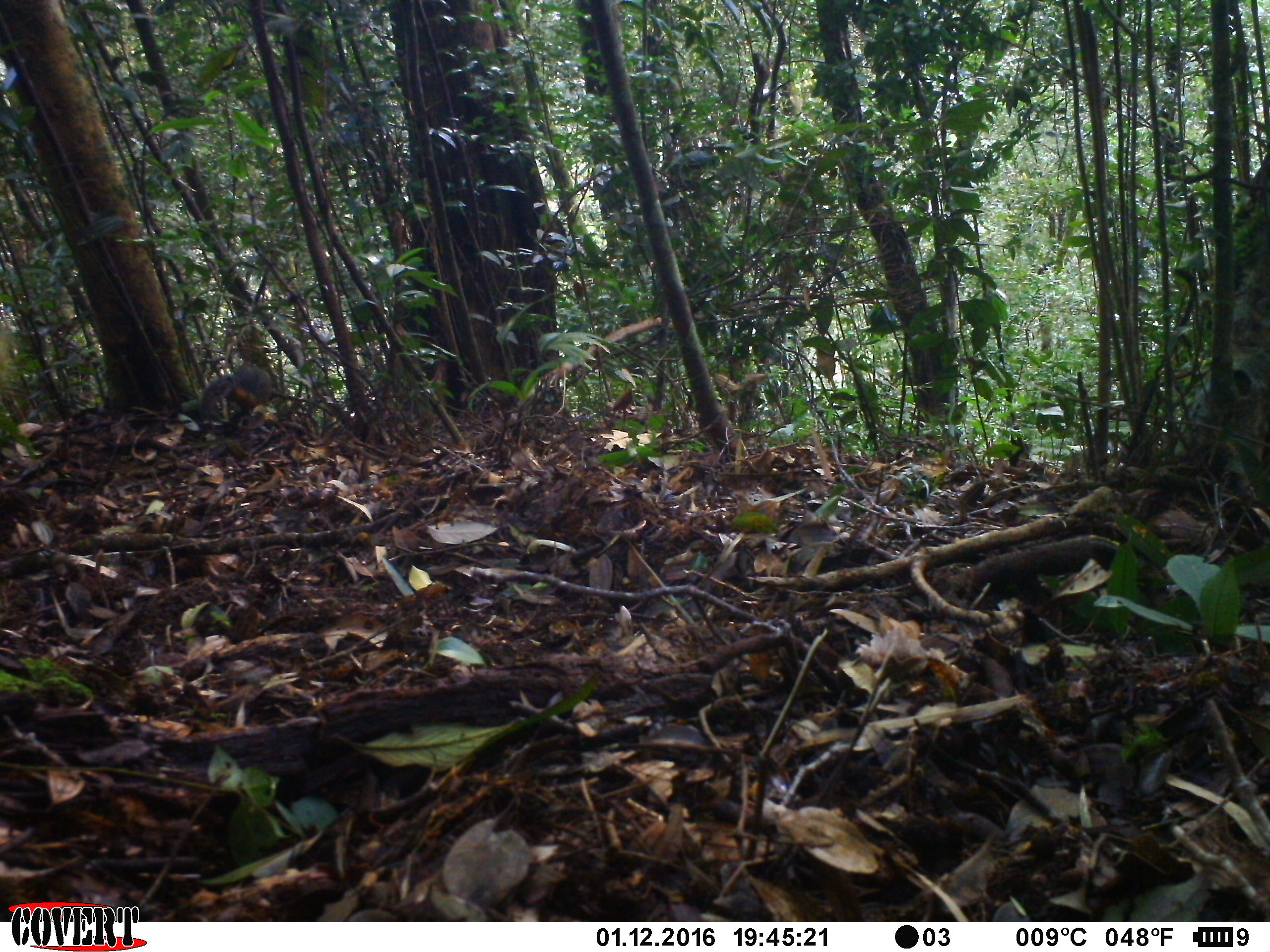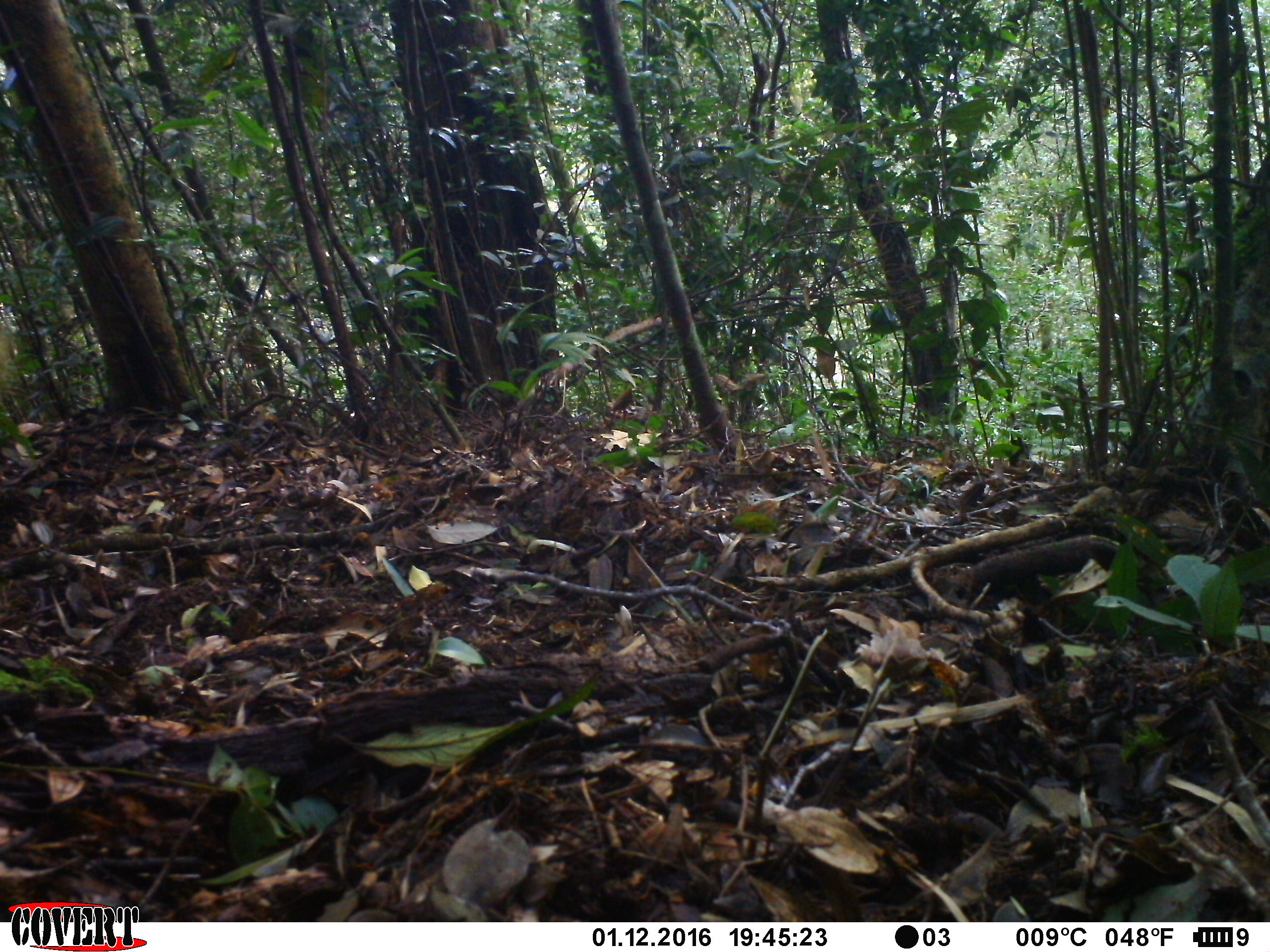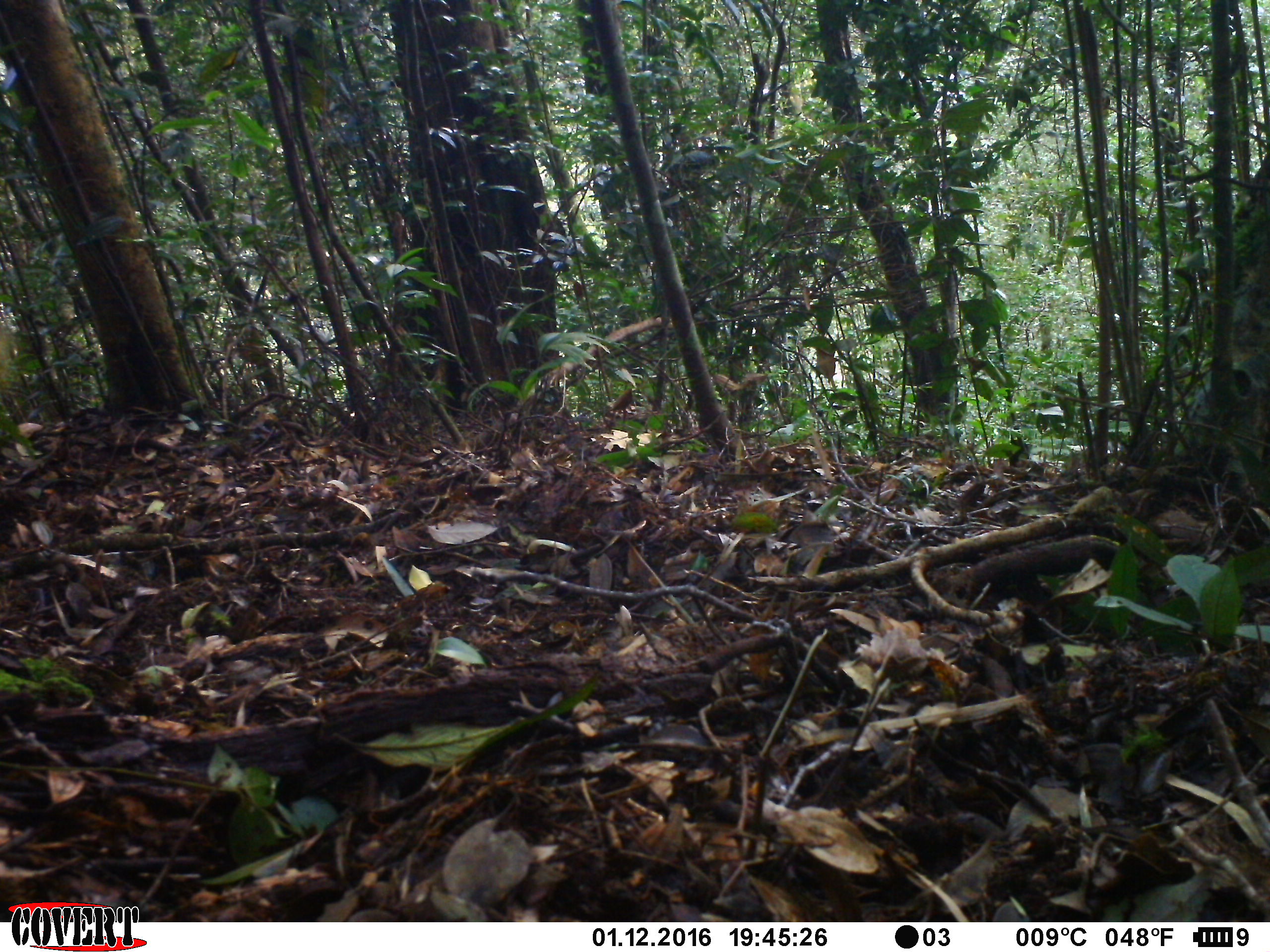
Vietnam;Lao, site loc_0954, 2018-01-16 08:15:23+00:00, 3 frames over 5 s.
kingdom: Animalia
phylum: Chordata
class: Mammalia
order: Rodentia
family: Sciuridae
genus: Sciurus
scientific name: Sciurus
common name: squirrel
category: unidentified squirrel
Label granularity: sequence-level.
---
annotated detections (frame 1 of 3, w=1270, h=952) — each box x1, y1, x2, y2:
unidentified squirrel: 201, 366, 272, 419